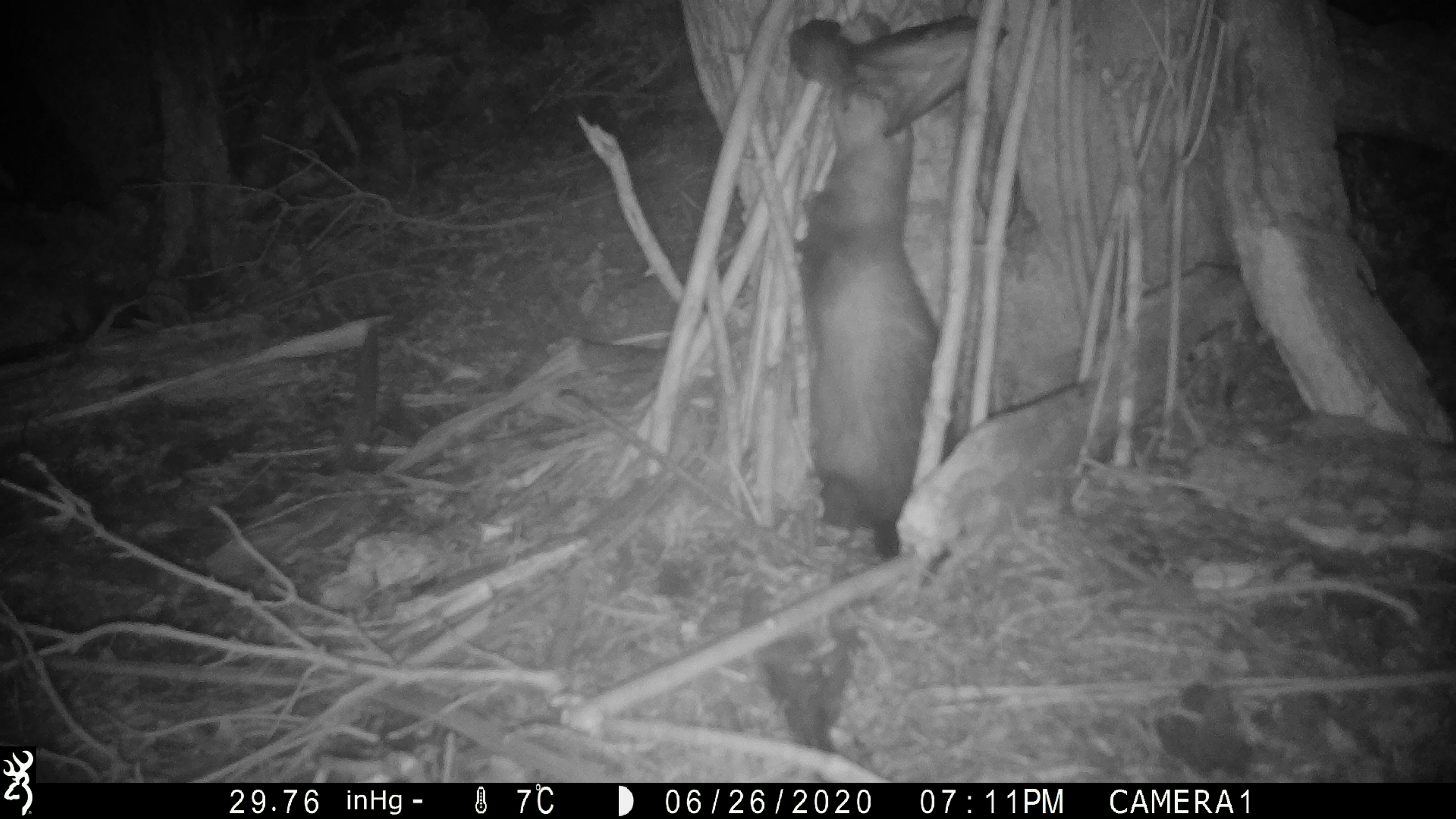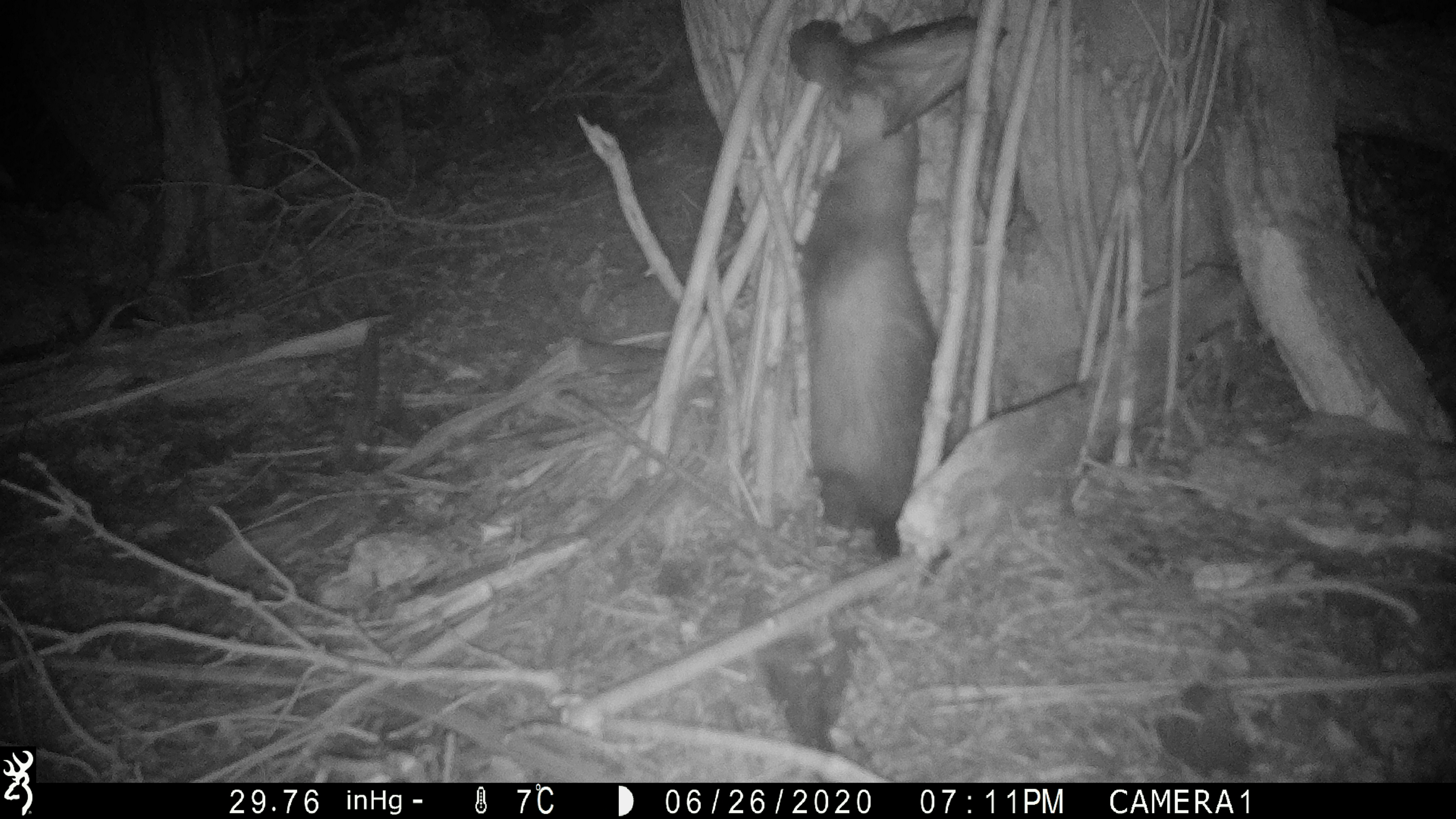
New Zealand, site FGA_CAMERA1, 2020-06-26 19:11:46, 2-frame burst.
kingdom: Animalia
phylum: Chordata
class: Mammalia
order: Carnivora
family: Mustelidae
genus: Mustela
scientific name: Mustela furo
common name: ferret